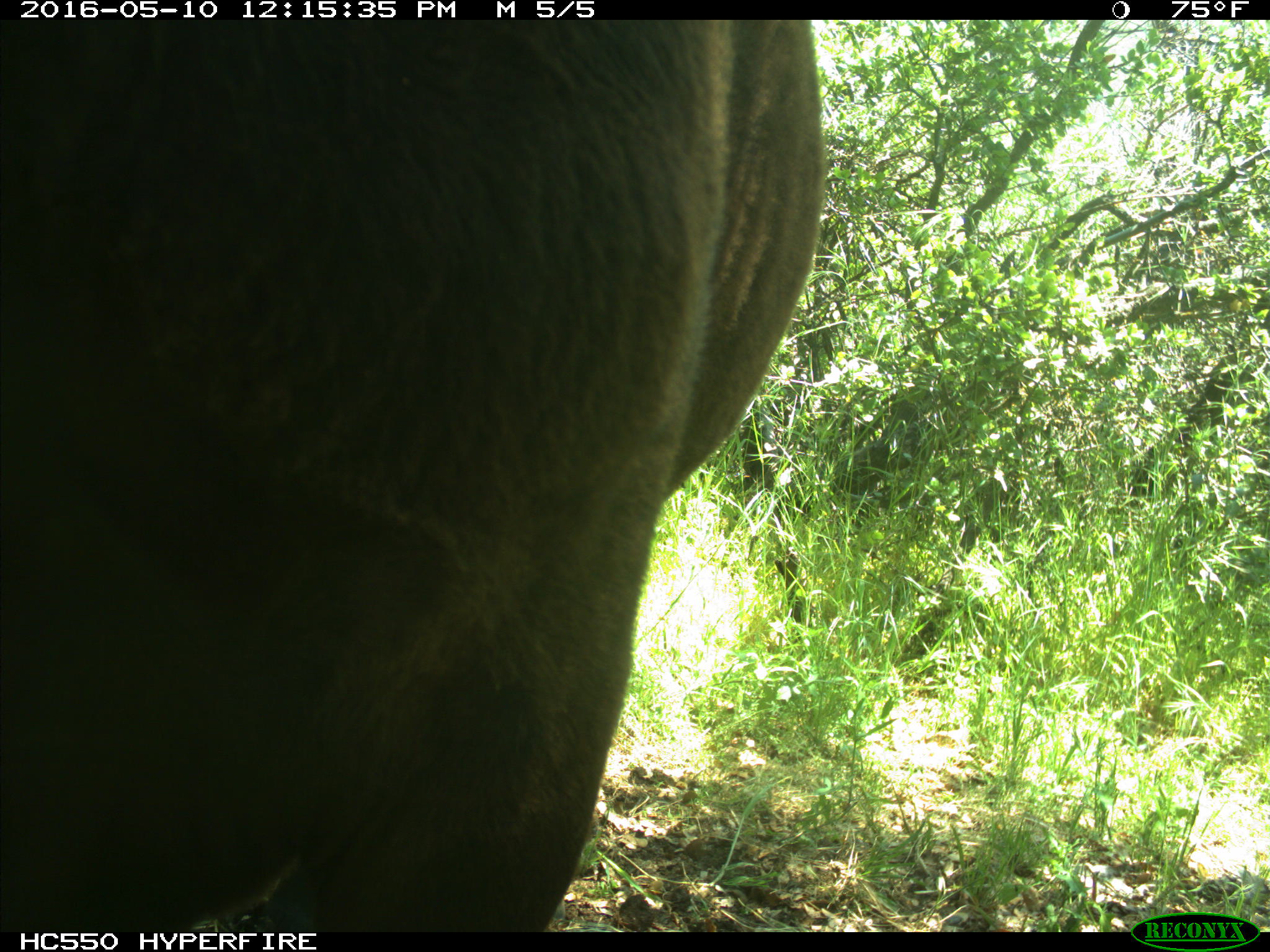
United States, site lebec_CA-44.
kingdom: Animalia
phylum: Chordata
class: Mammalia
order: Artiodactyla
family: Bovidae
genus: Bos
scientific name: Bos taurus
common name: domestic cow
Bos taurus (domestic cow).